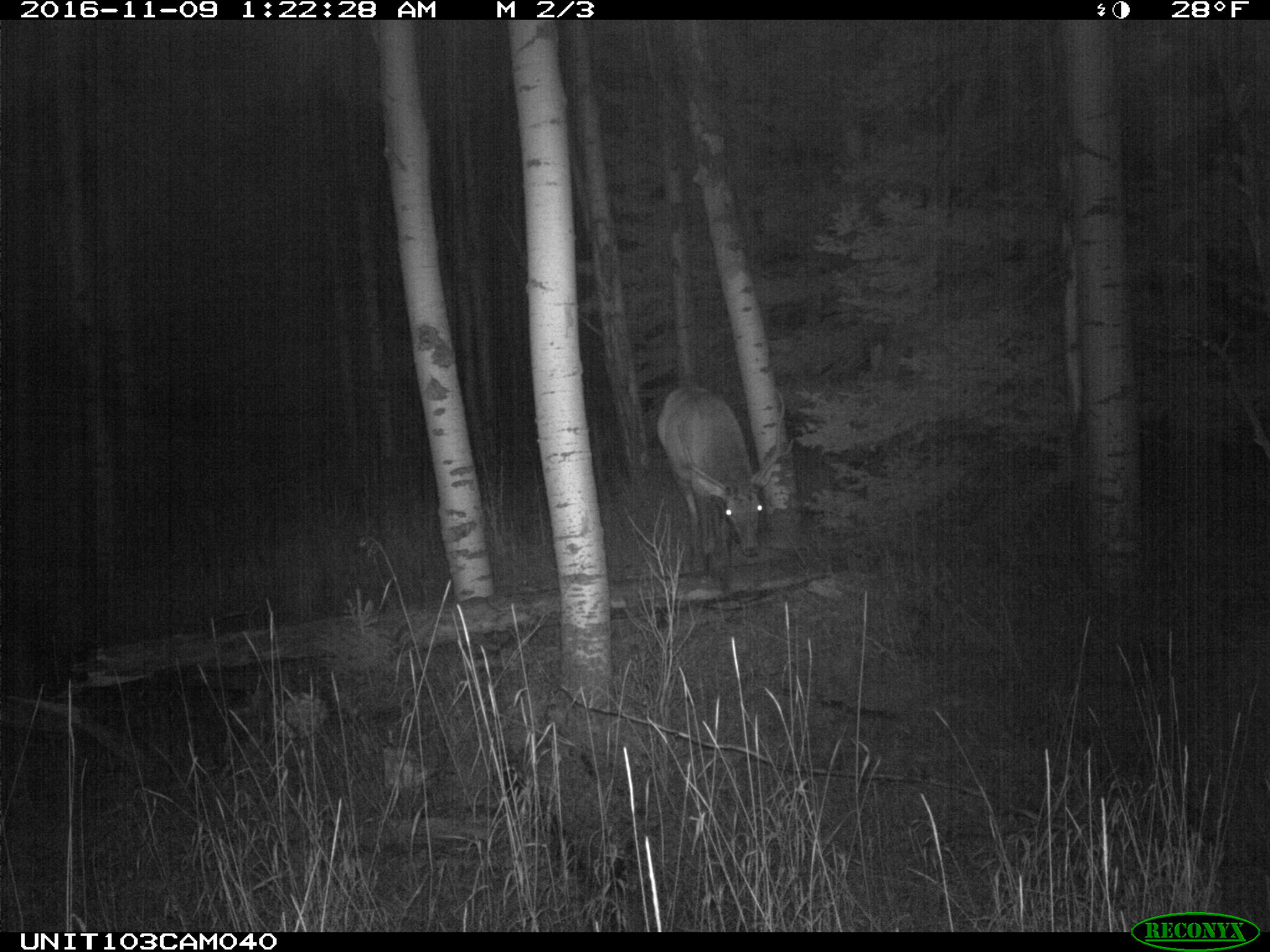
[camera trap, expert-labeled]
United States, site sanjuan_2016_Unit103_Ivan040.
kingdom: Animalia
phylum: Chordata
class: Mammalia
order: Artiodactyla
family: Cervidae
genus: Cervus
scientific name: Cervus elaphus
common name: red deer